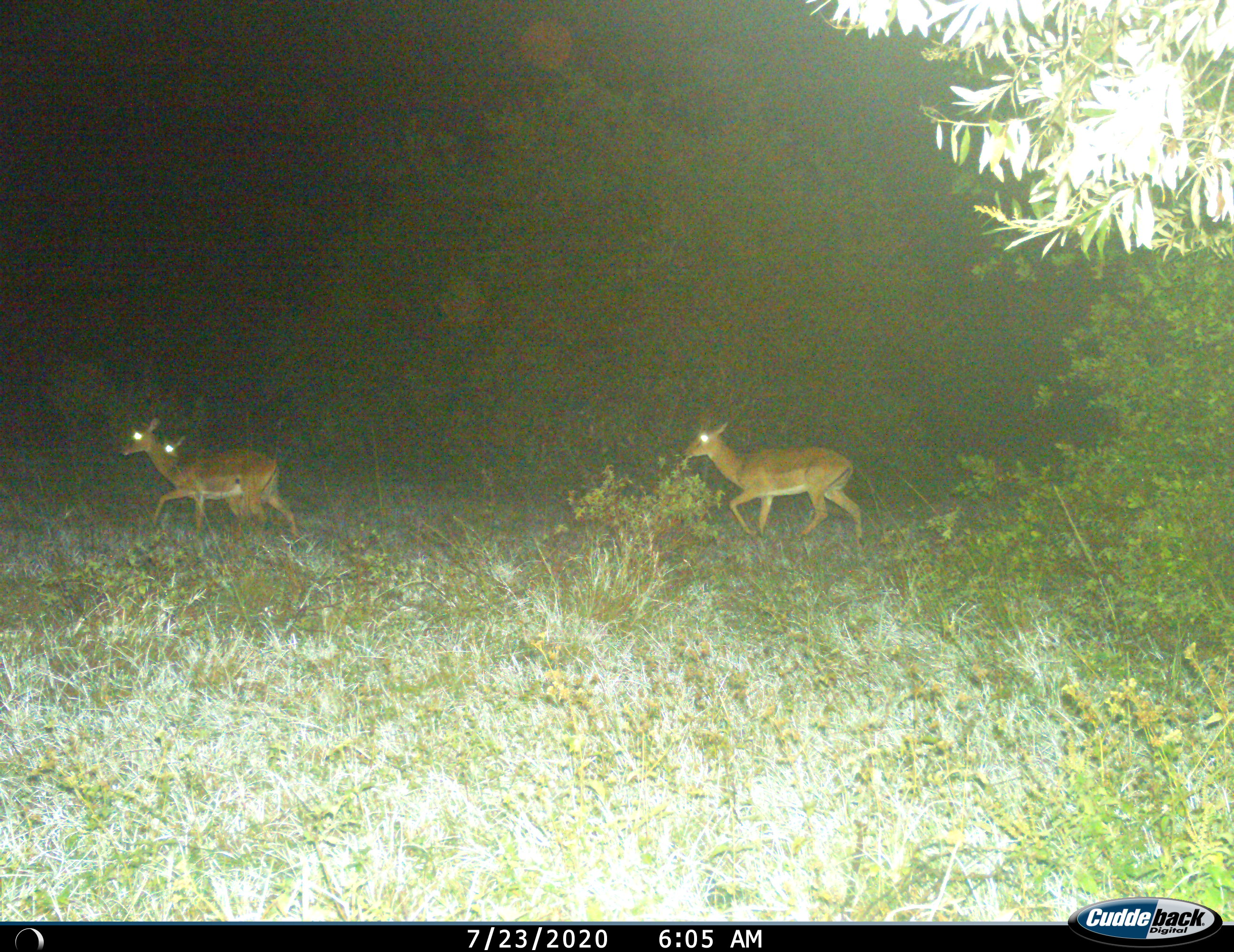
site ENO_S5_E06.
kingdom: Animalia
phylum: Chordata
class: Mammalia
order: Artiodactyla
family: Bovidae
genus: Aepyceros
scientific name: Aepyceros melampus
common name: impala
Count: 3.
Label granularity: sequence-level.